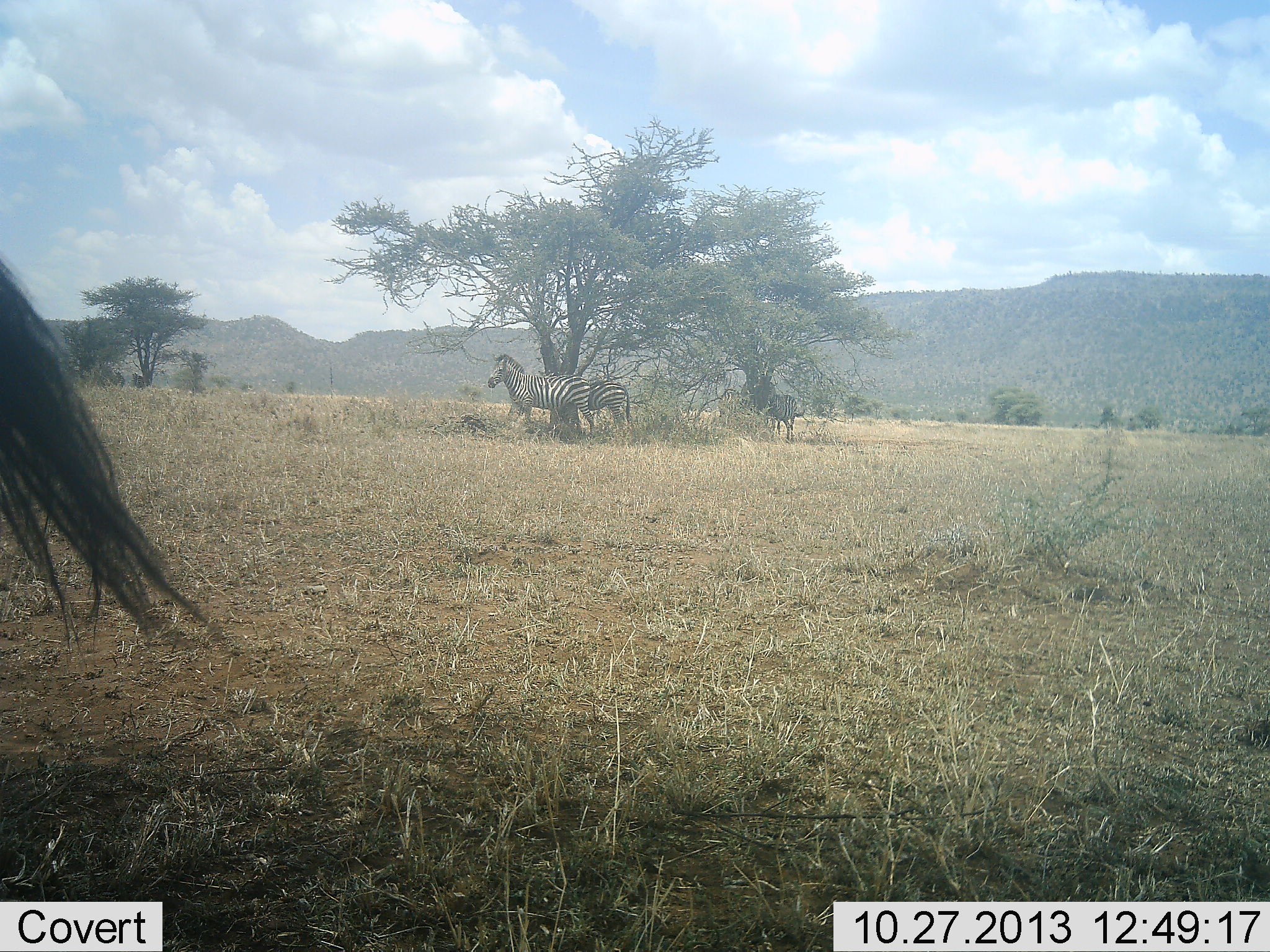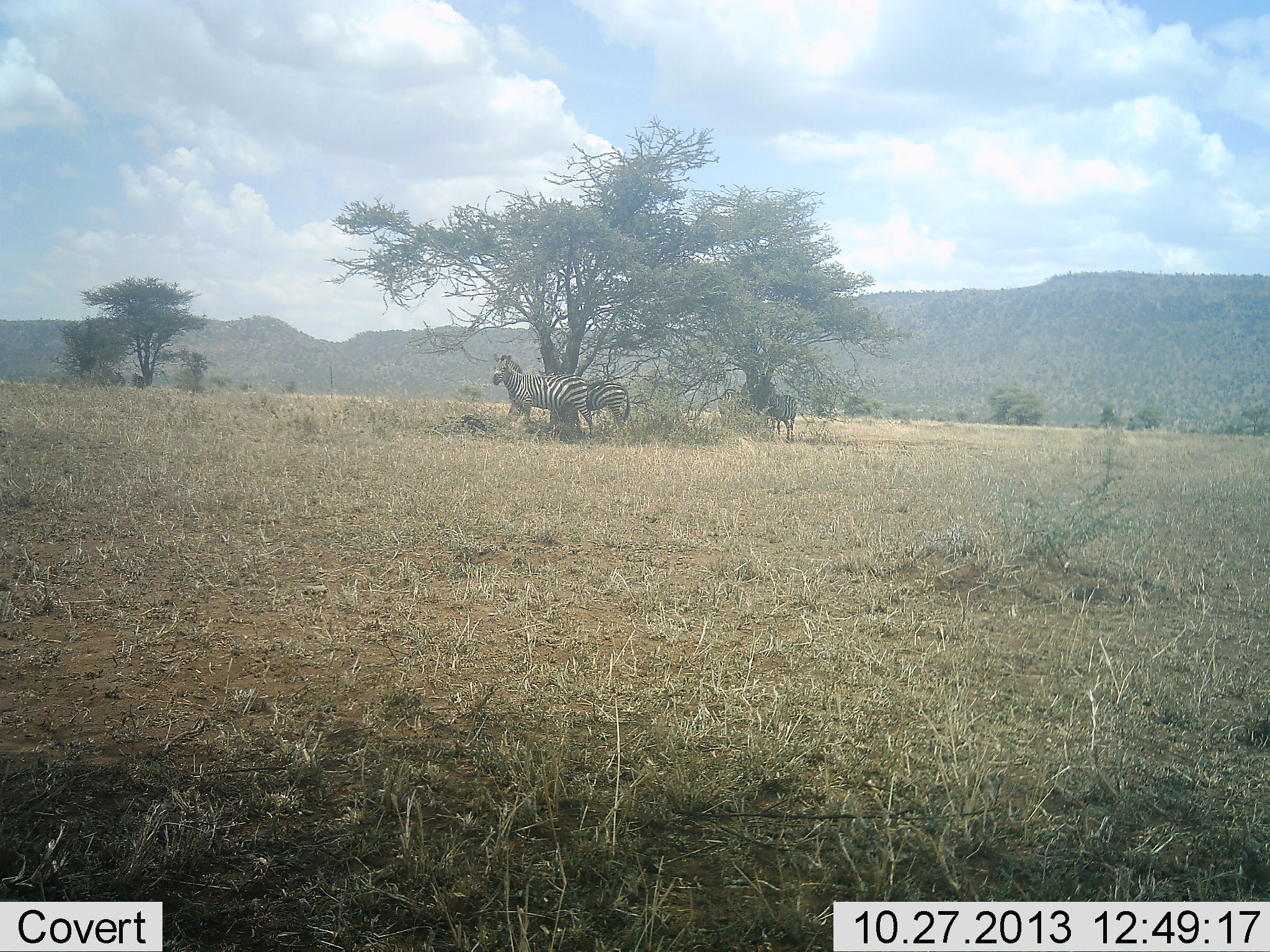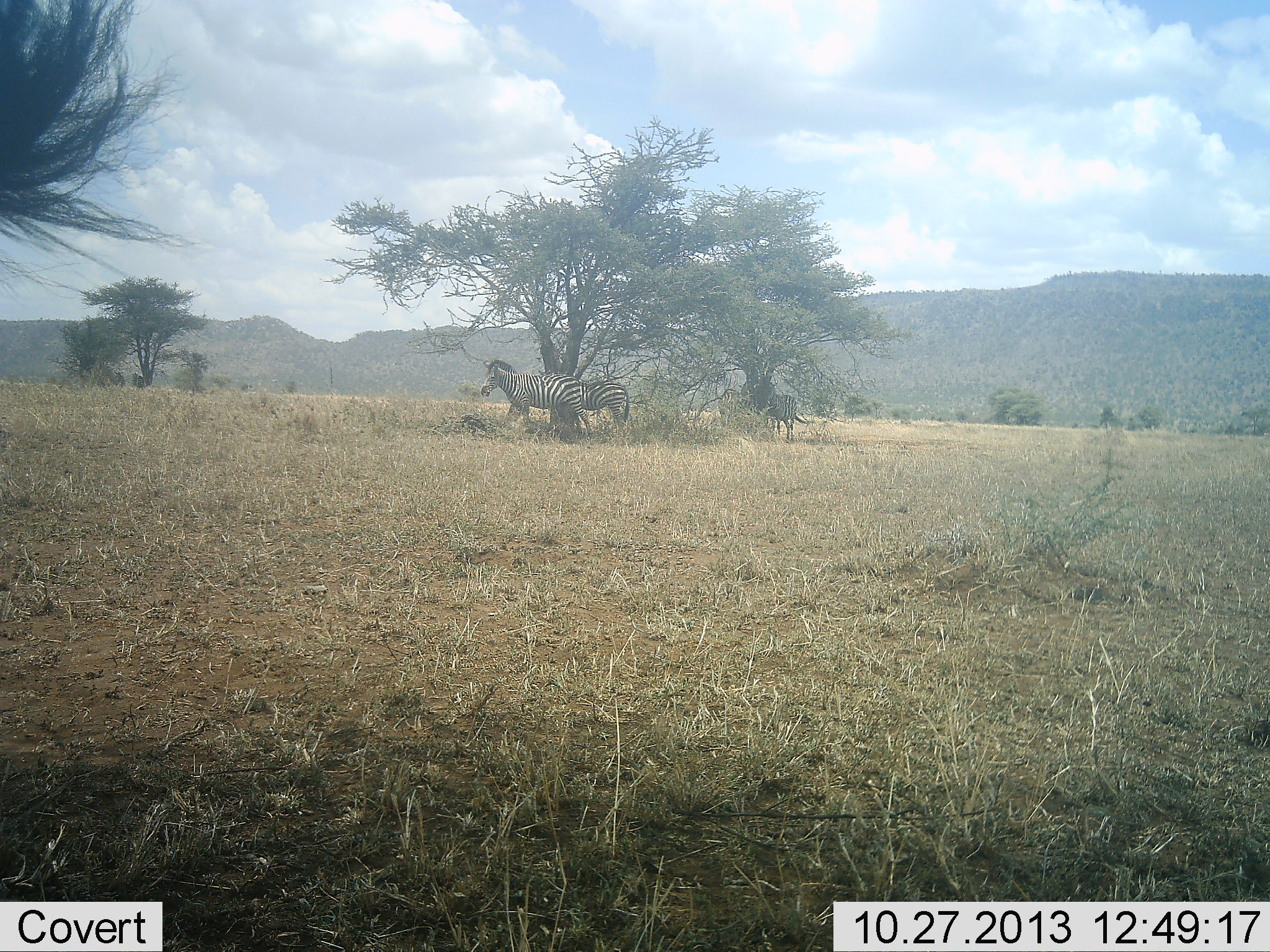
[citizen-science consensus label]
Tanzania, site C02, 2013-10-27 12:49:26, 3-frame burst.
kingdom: Animalia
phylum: Chordata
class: Mammalia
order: Perissodactyla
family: Equidae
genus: Equus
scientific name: Equus quagga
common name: plains zebra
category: zebra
Zebra (plains zebra) (Equus quagga), count 4. Behavior (volunteer vote fractions): standing 90%, resting 0%, moving 0%, interacting 0%. Young present (vote fraction): 0%. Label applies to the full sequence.